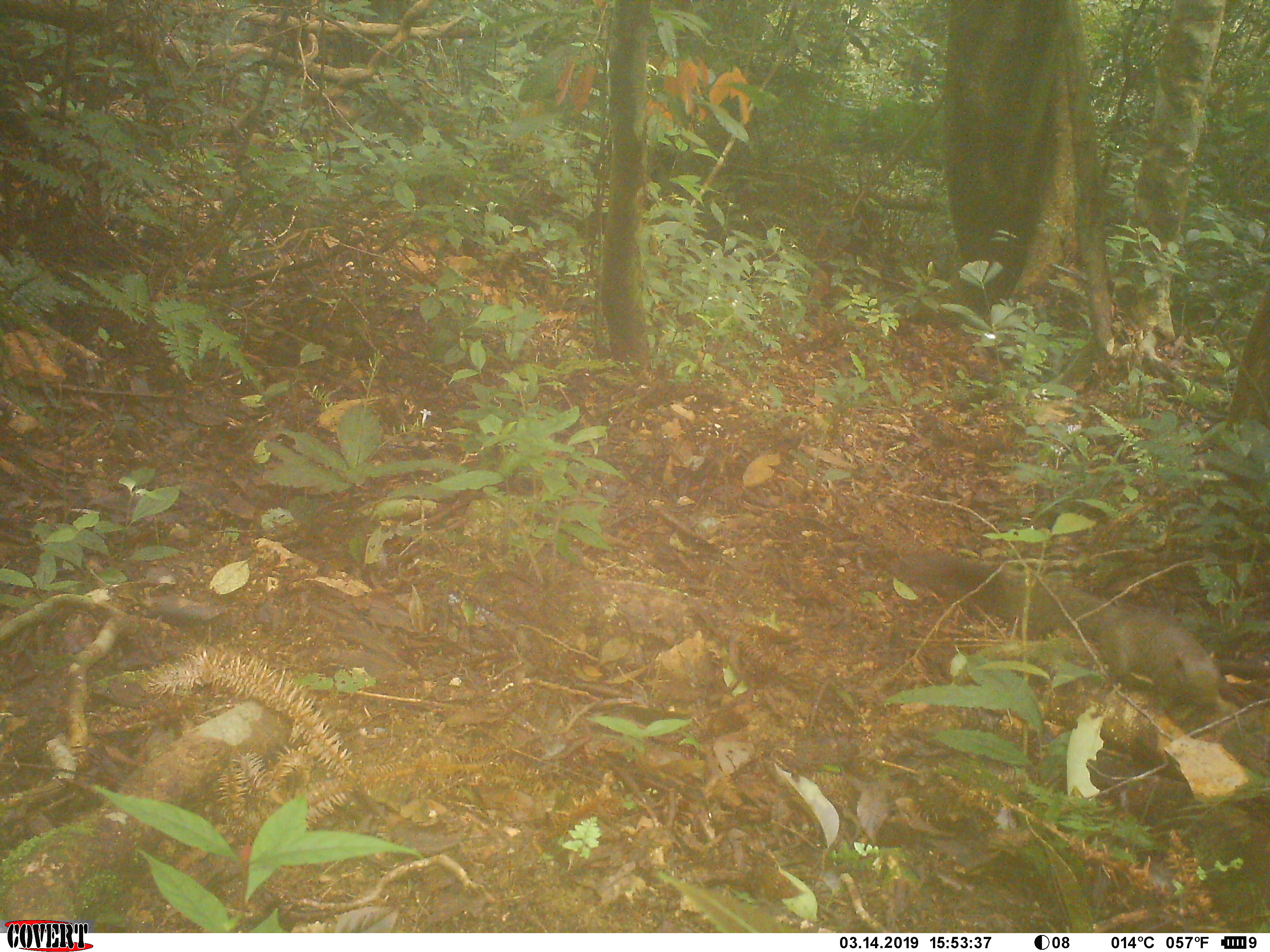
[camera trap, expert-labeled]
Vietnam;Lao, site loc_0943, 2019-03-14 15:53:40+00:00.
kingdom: Animalia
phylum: Chordata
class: Mammalia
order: Rodentia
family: Sciuridae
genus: Sciurus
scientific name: Sciurus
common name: squirrel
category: unidentified squirrel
Unidentified squirrel (squirrel) (Sciurus). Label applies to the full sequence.